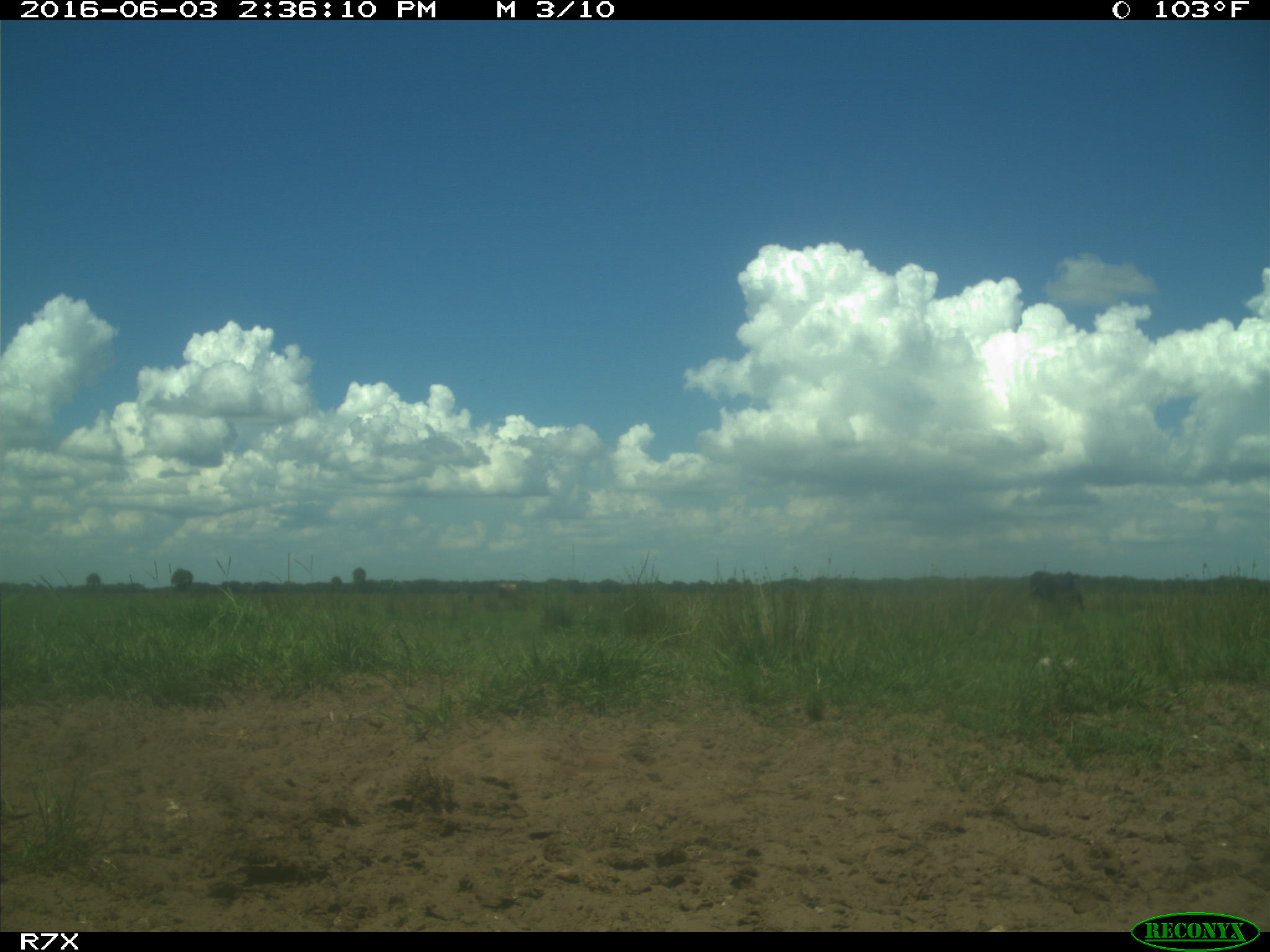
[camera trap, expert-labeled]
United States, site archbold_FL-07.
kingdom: Animalia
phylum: Chordata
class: Mammalia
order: Artiodactyla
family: Bovidae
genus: Bos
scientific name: Bos taurus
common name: domestic cow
Bos taurus (domestic cow).